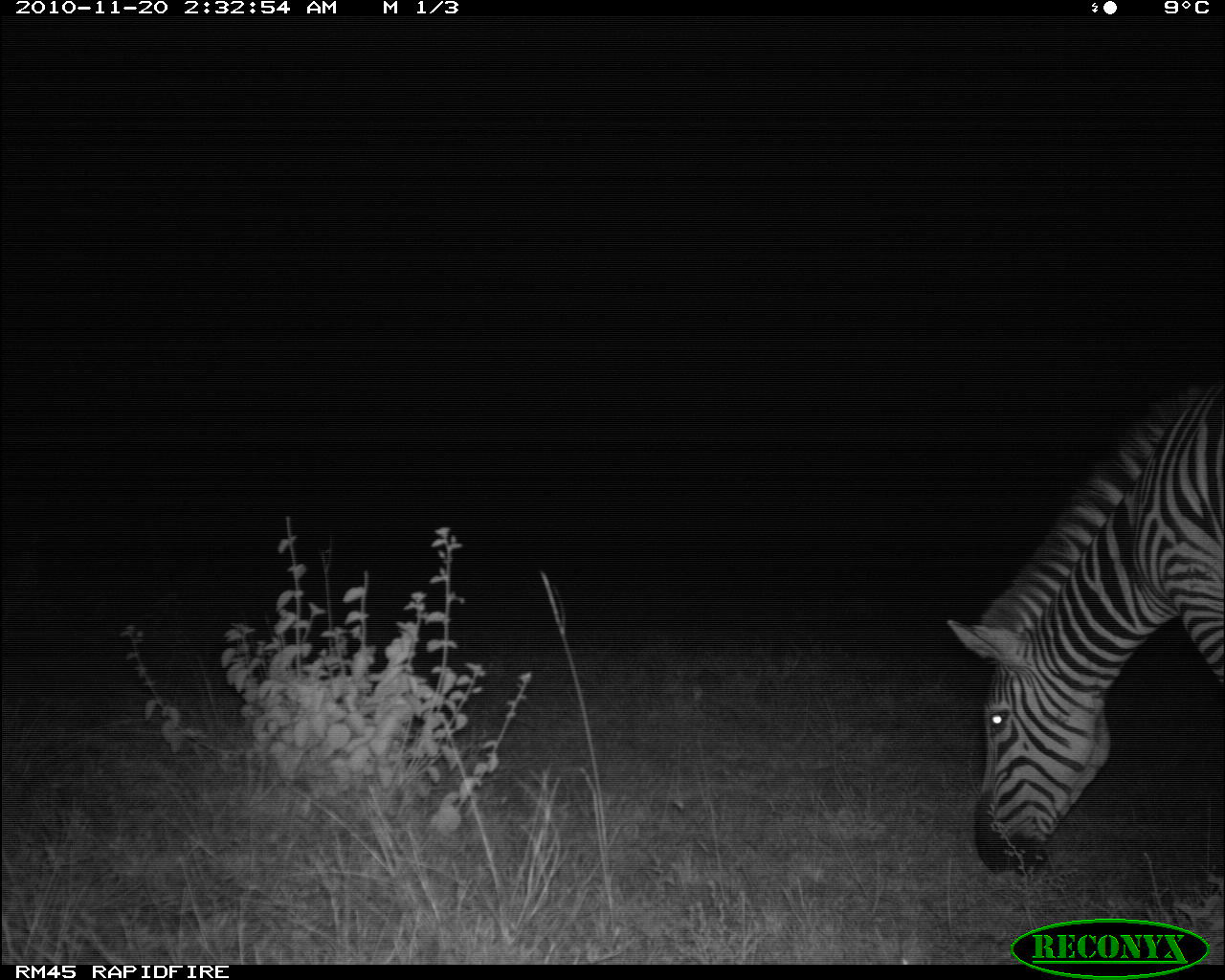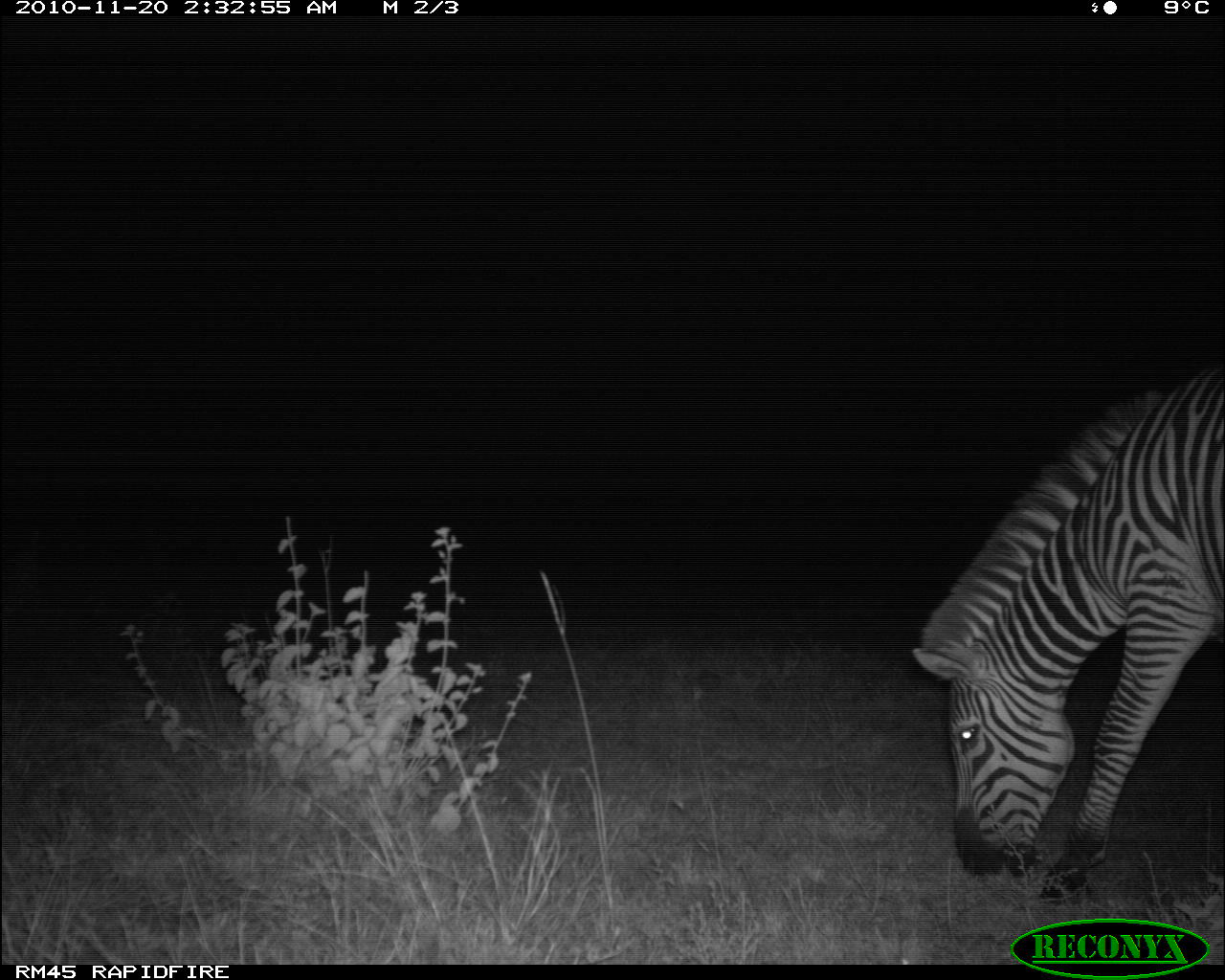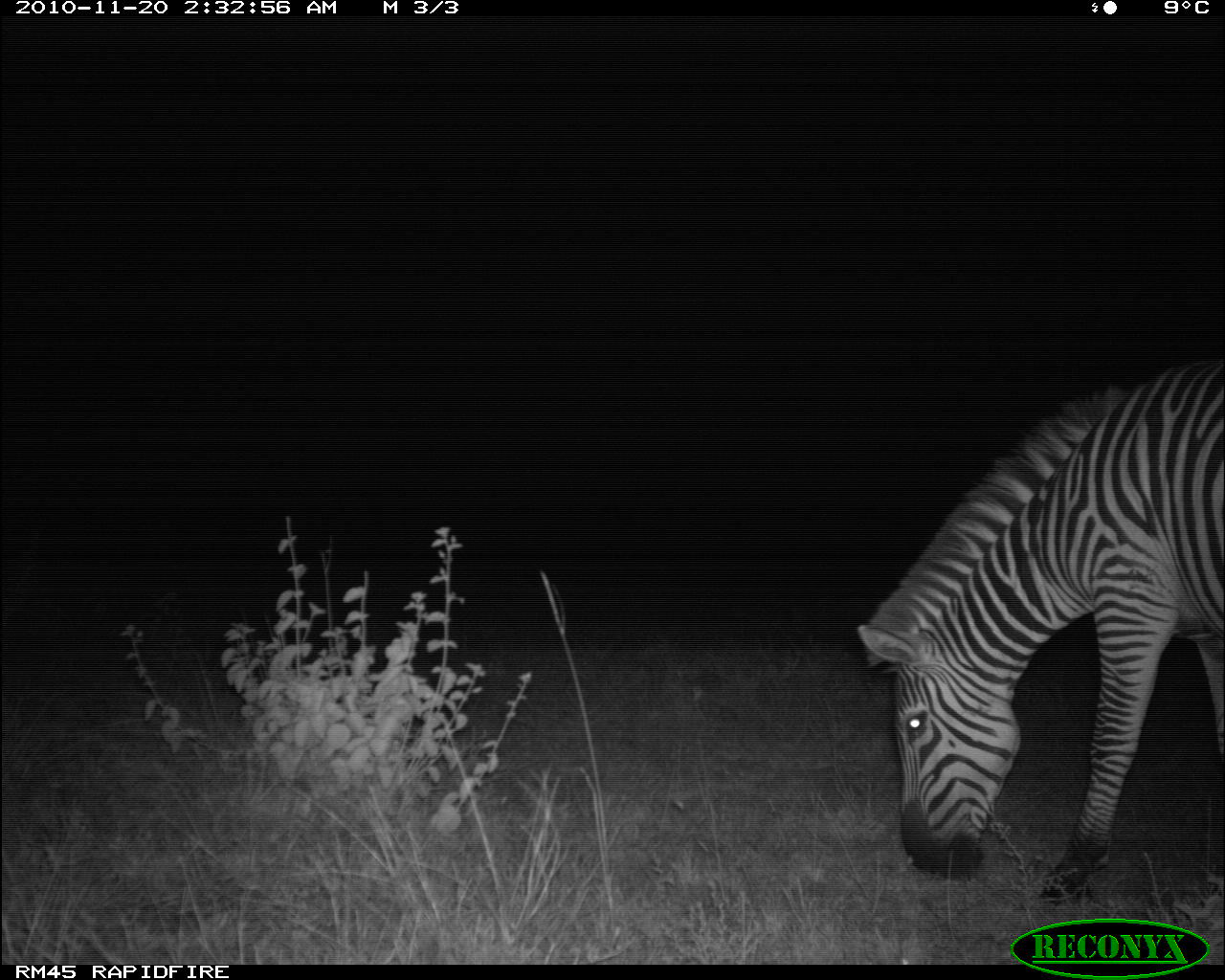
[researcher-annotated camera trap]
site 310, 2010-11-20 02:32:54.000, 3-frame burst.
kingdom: Animalia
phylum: Chordata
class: Mammalia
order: Perissodactyla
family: Equidae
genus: Equus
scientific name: Equus quagga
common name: plains zebra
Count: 1.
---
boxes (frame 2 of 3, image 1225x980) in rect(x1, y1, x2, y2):
equus quagga: rect(908, 361, 1223, 904)